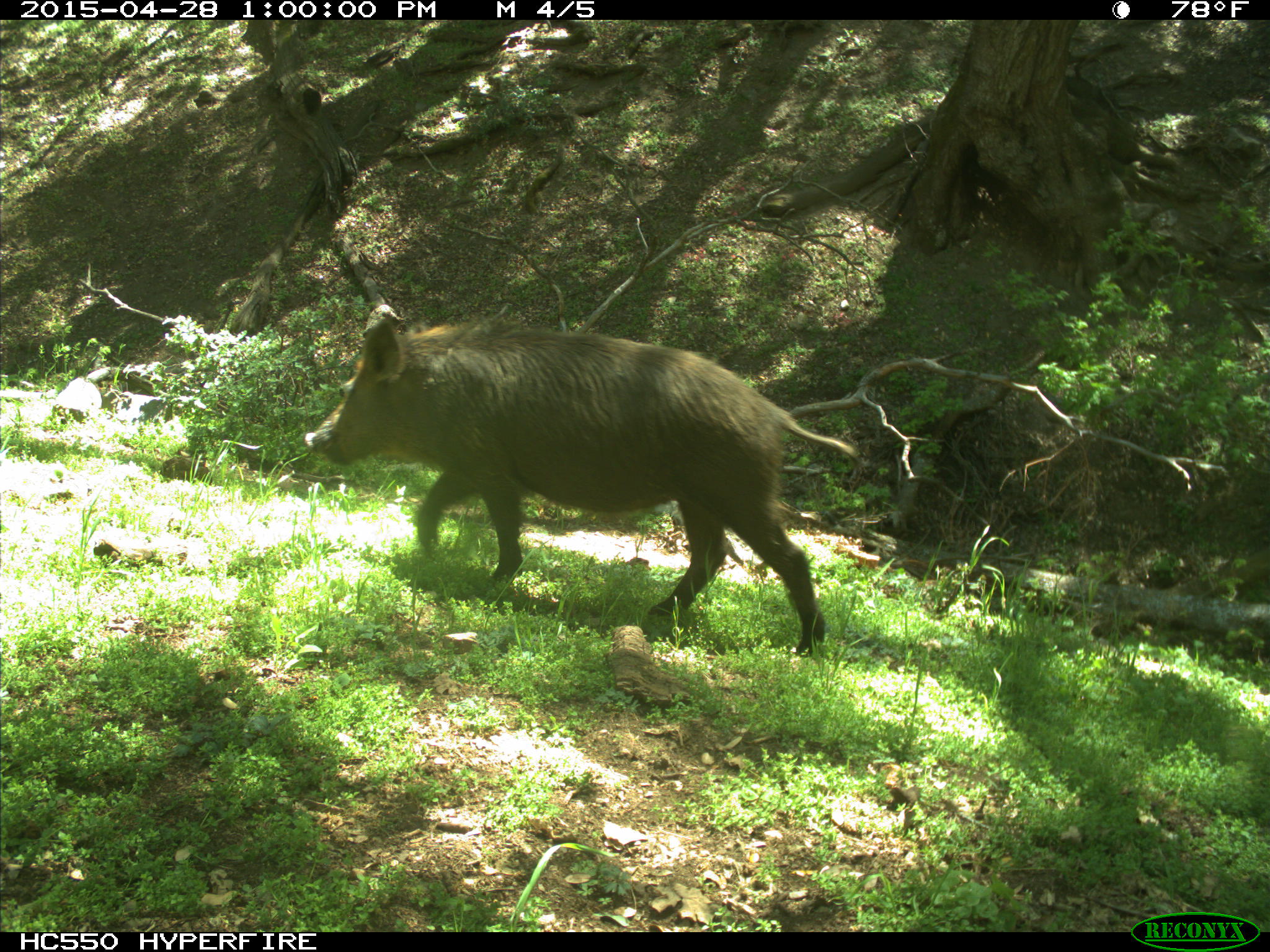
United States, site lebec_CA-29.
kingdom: Animalia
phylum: Chordata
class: Mammalia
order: Artiodactyla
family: Suidae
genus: Sus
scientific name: Sus scrofa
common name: wild boar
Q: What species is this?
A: Sus scrofa (wild boar).